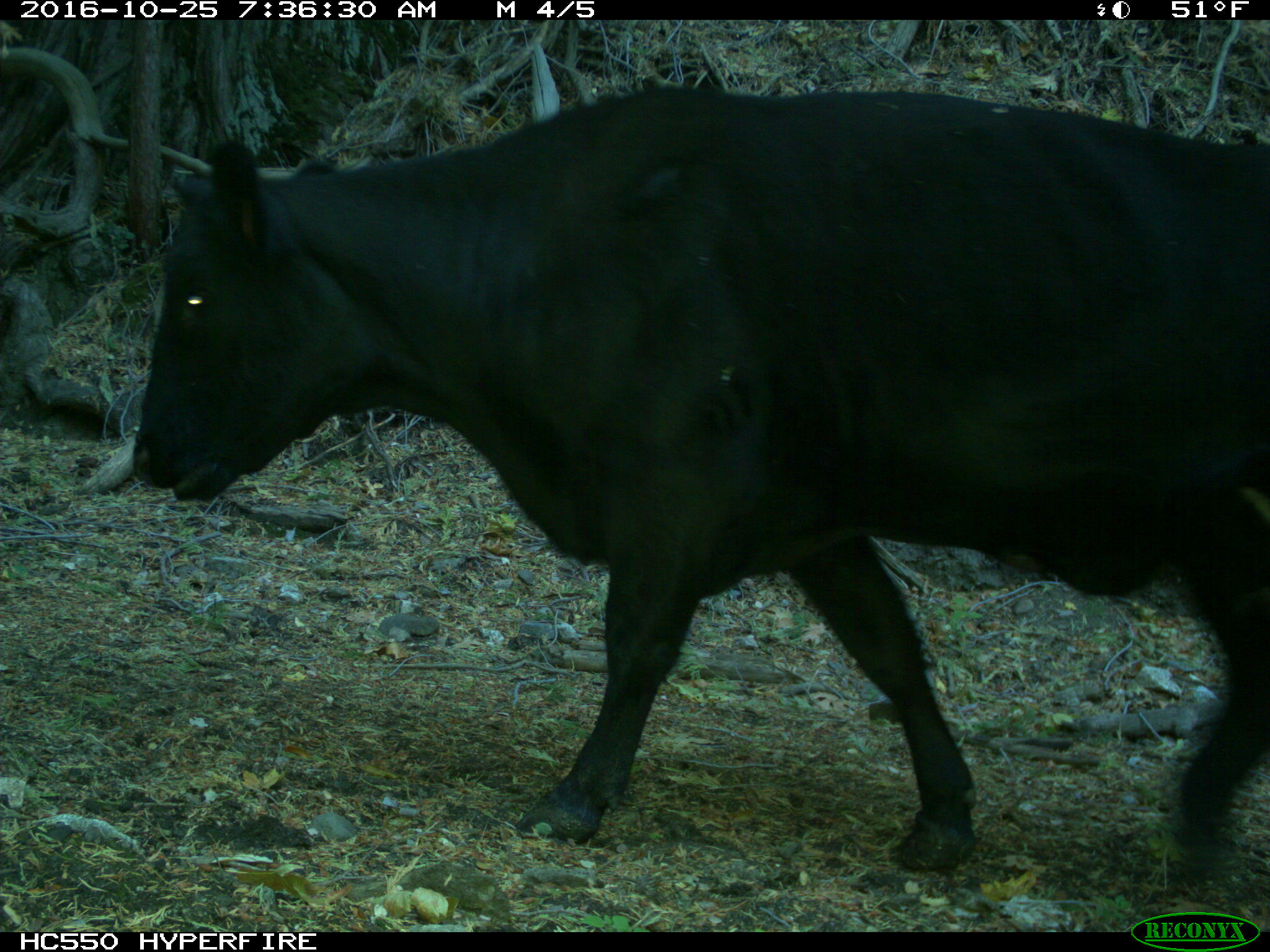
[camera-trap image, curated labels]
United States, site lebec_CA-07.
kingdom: Animalia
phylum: Chordata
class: Mammalia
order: Artiodactyla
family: Bovidae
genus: Bos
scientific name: Bos taurus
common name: domestic cow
Bos taurus (domestic cow).